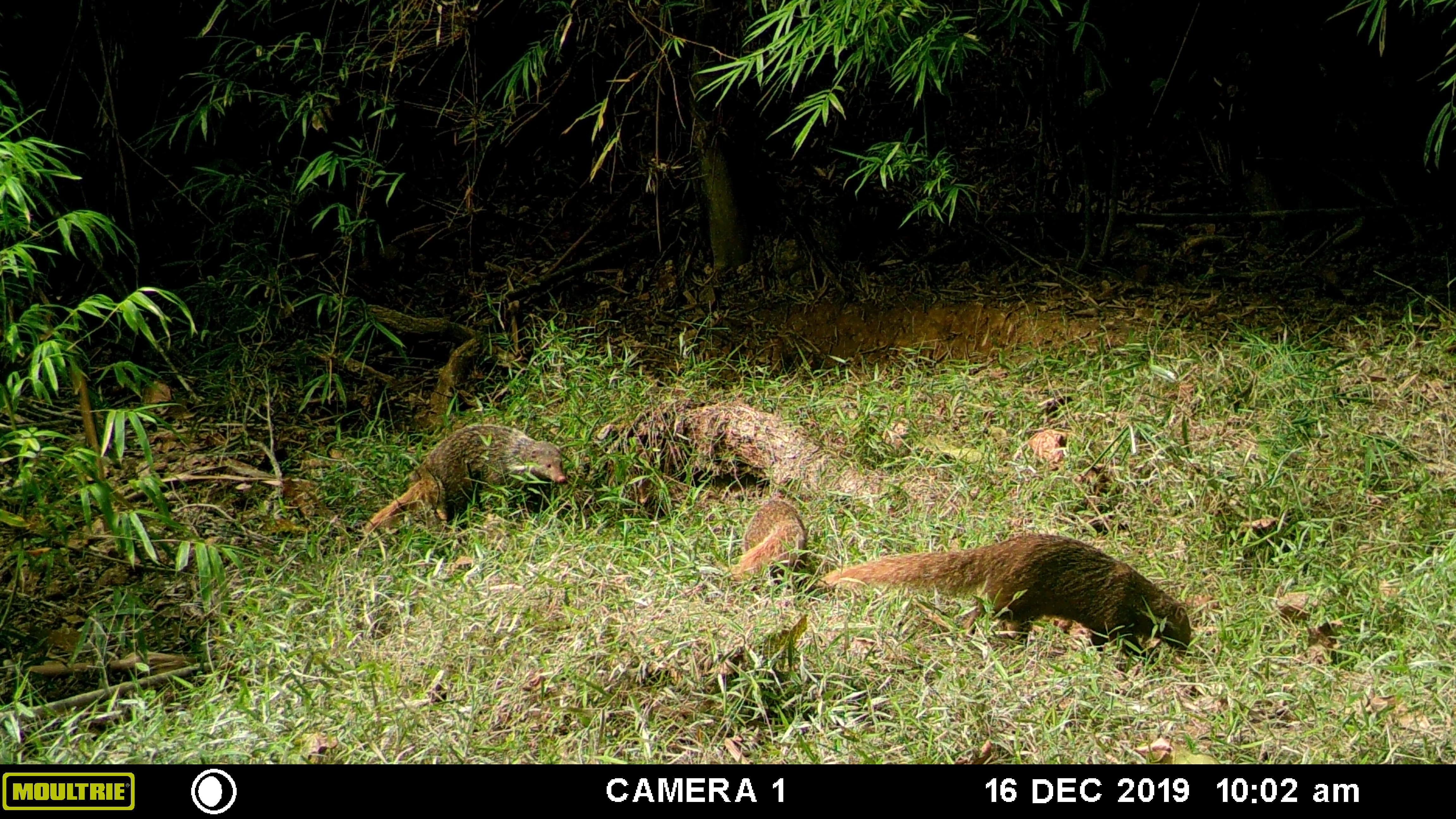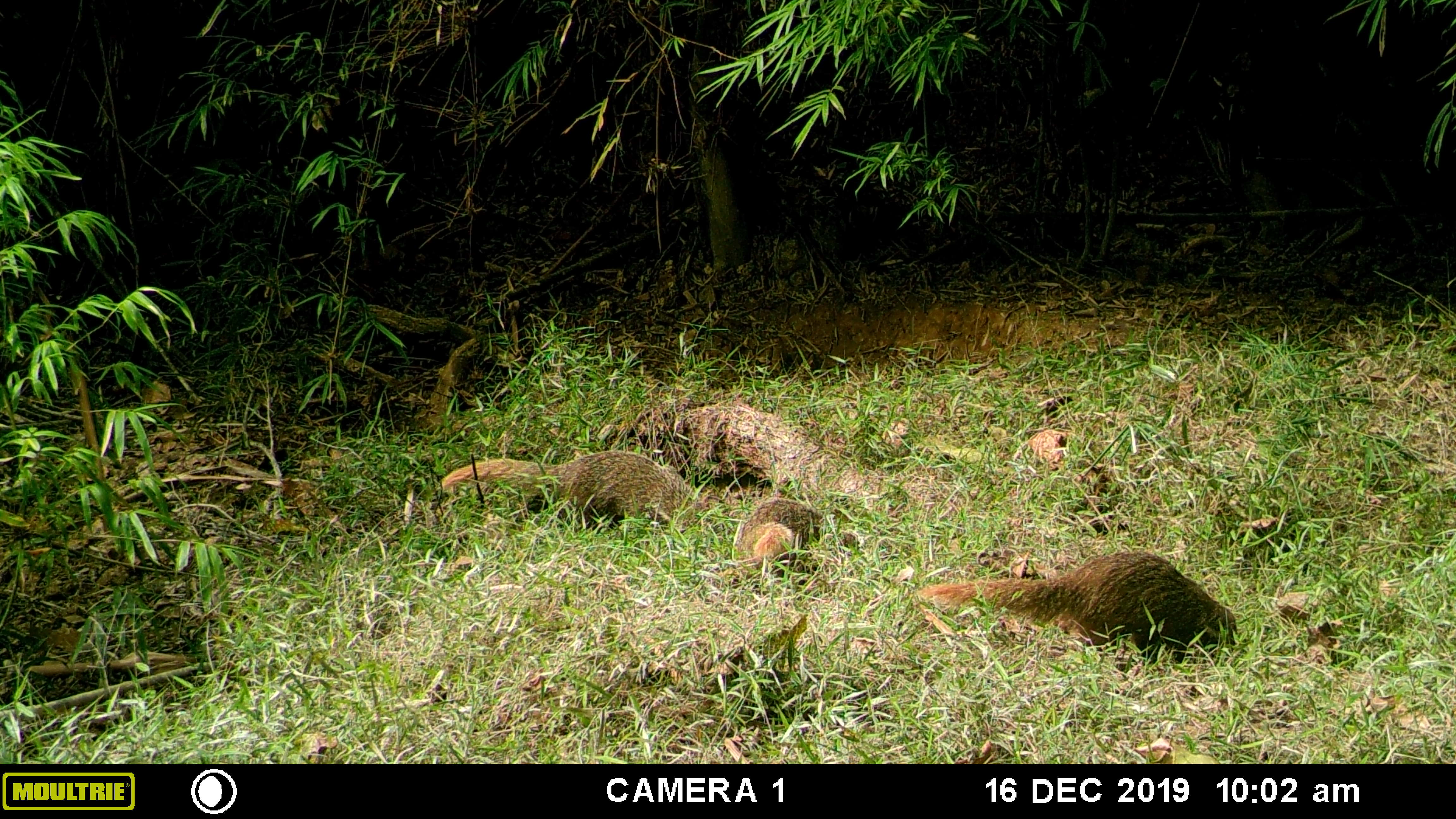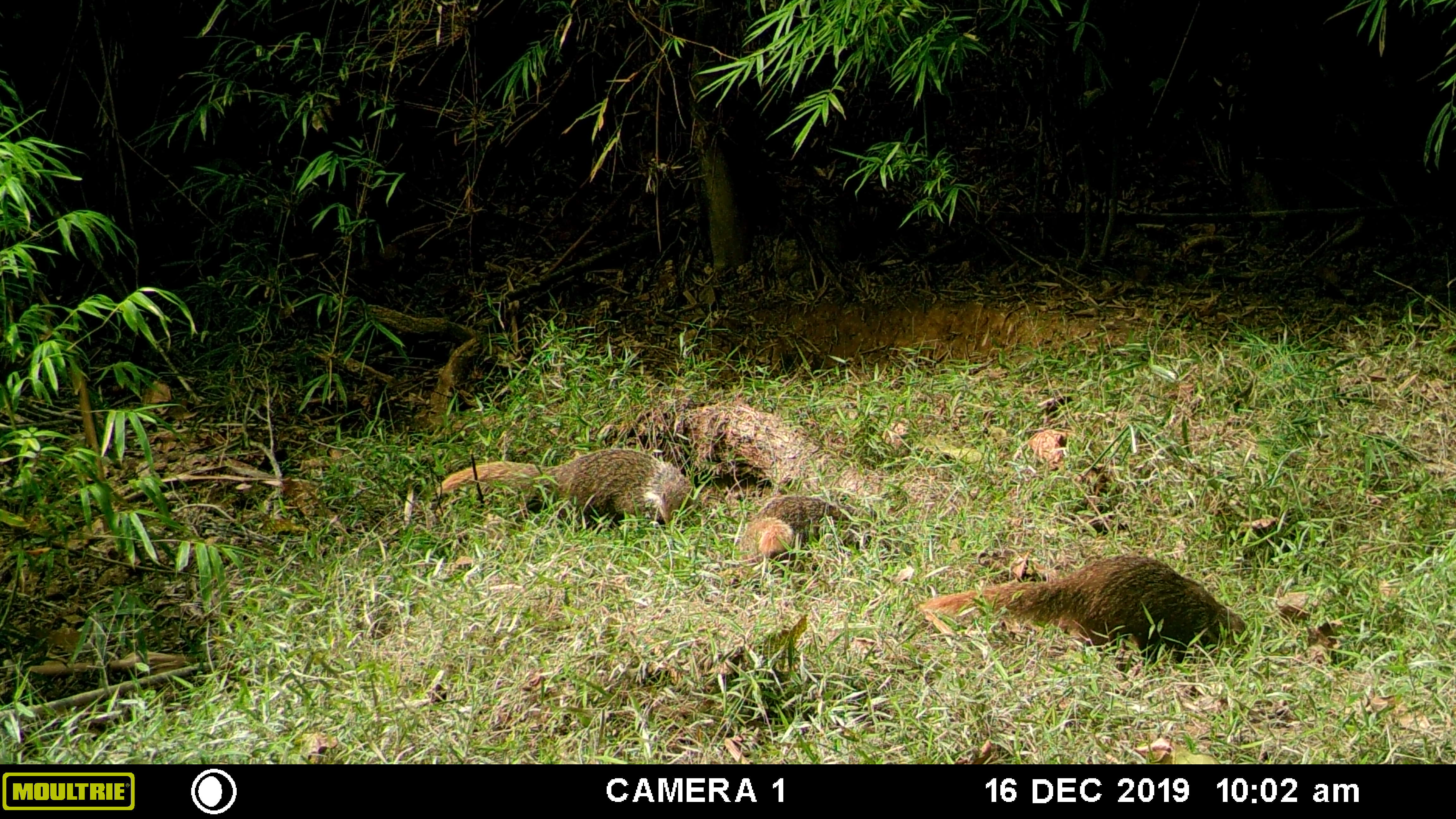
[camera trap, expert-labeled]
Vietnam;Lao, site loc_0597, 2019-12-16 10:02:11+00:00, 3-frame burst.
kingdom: Animalia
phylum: Chordata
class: Mammalia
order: Carnivora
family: Herpestidae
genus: Urva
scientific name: Urva urva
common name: crab-eating mongoose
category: crab eating mongoose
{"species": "crab eating mongoose (crab-eating mongoose) (Urva urva)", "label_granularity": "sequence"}